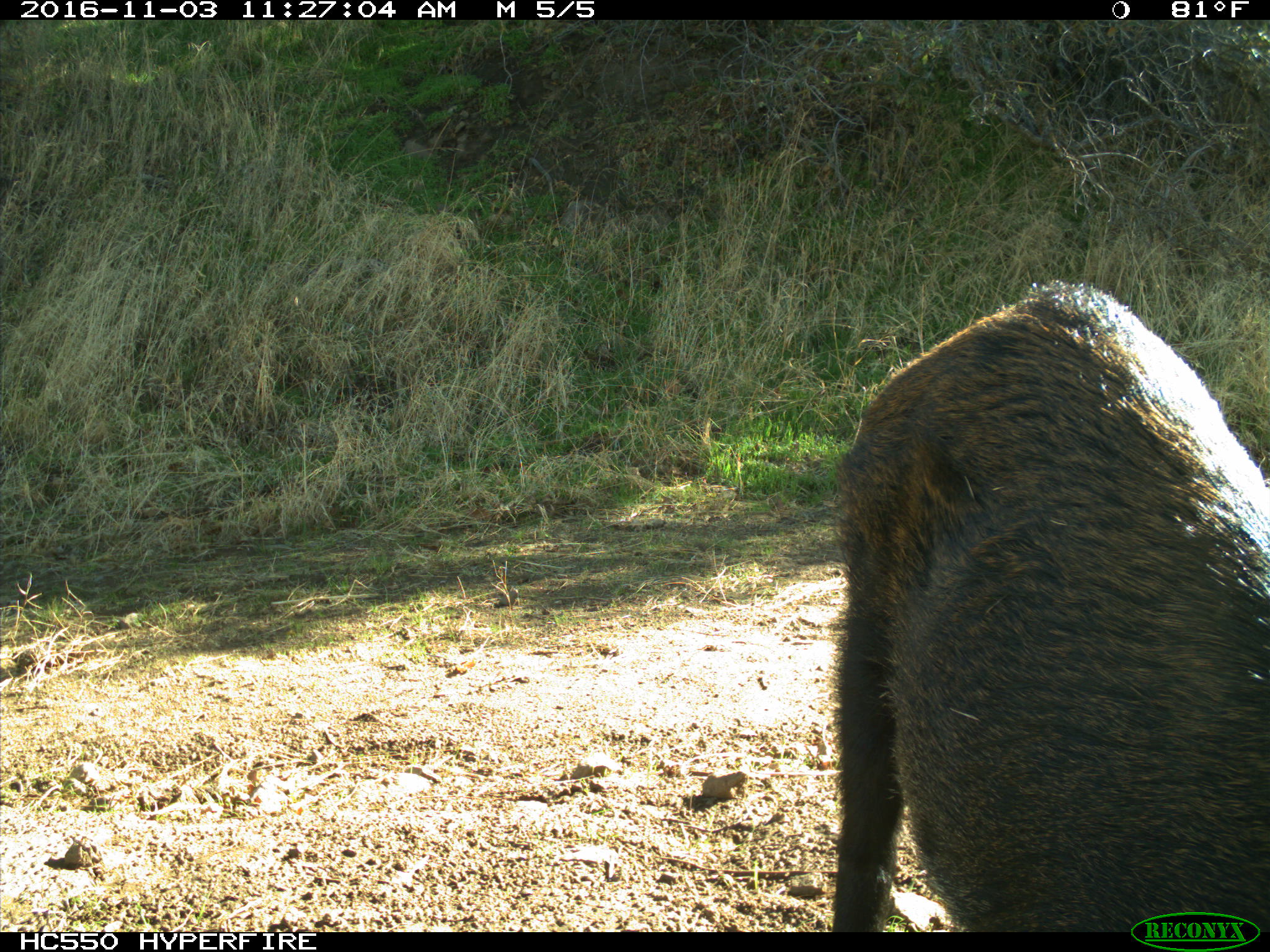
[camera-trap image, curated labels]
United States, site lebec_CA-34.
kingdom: Animalia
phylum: Chordata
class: Mammalia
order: Artiodactyla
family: Suidae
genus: Sus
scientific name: Sus scrofa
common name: wild boar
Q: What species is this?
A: Sus scrofa (wild boar).